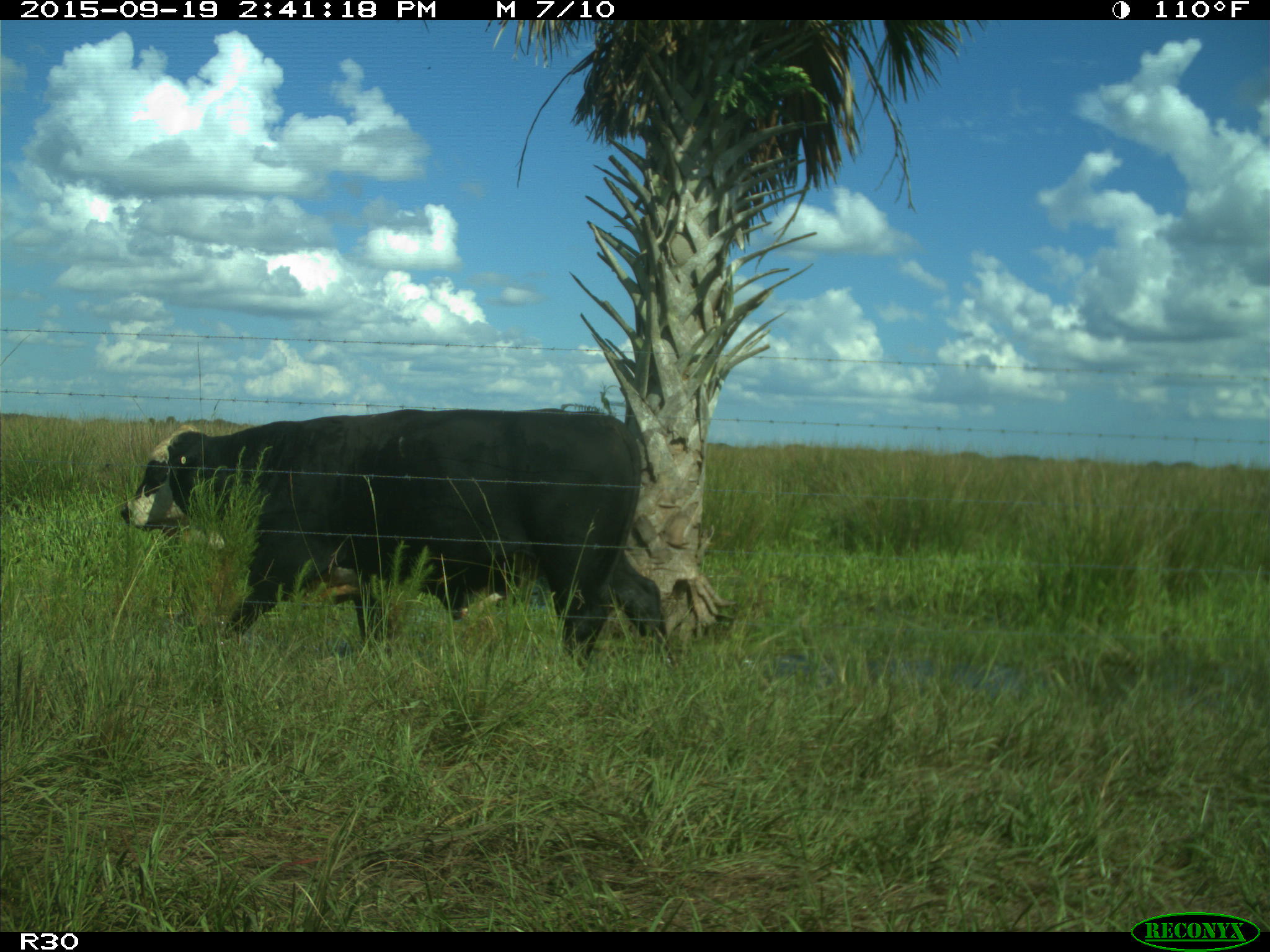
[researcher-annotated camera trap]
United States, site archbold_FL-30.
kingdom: Animalia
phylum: Chordata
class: Mammalia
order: Artiodactyla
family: Bovidae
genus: Bos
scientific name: Bos taurus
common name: domestic cow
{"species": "Bos taurus (domestic cow)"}